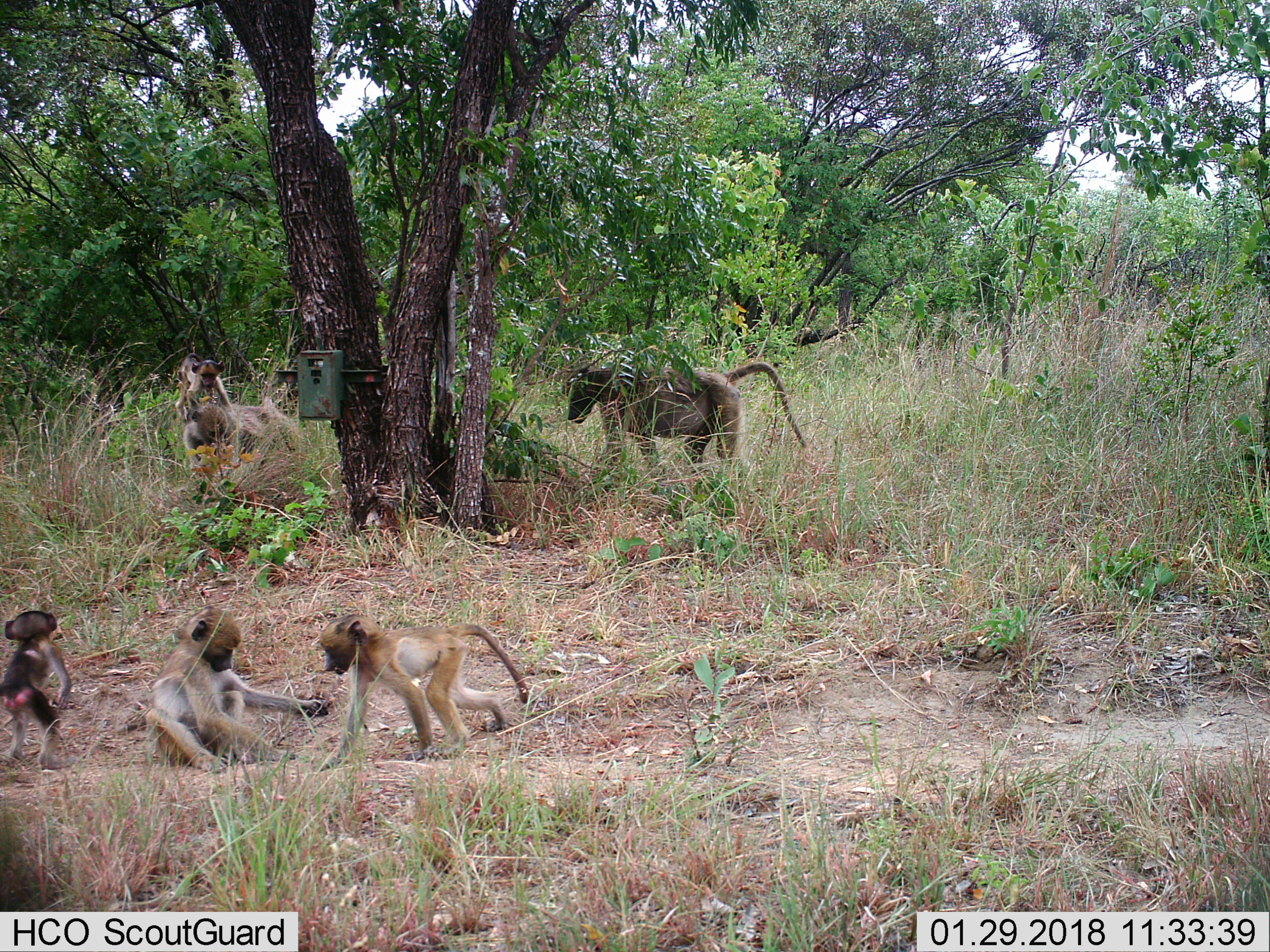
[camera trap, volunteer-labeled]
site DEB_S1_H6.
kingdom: Animalia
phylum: Chordata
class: Mammalia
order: Primates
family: Cercopithecidae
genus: Papio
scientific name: Papio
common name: baboon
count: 6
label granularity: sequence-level